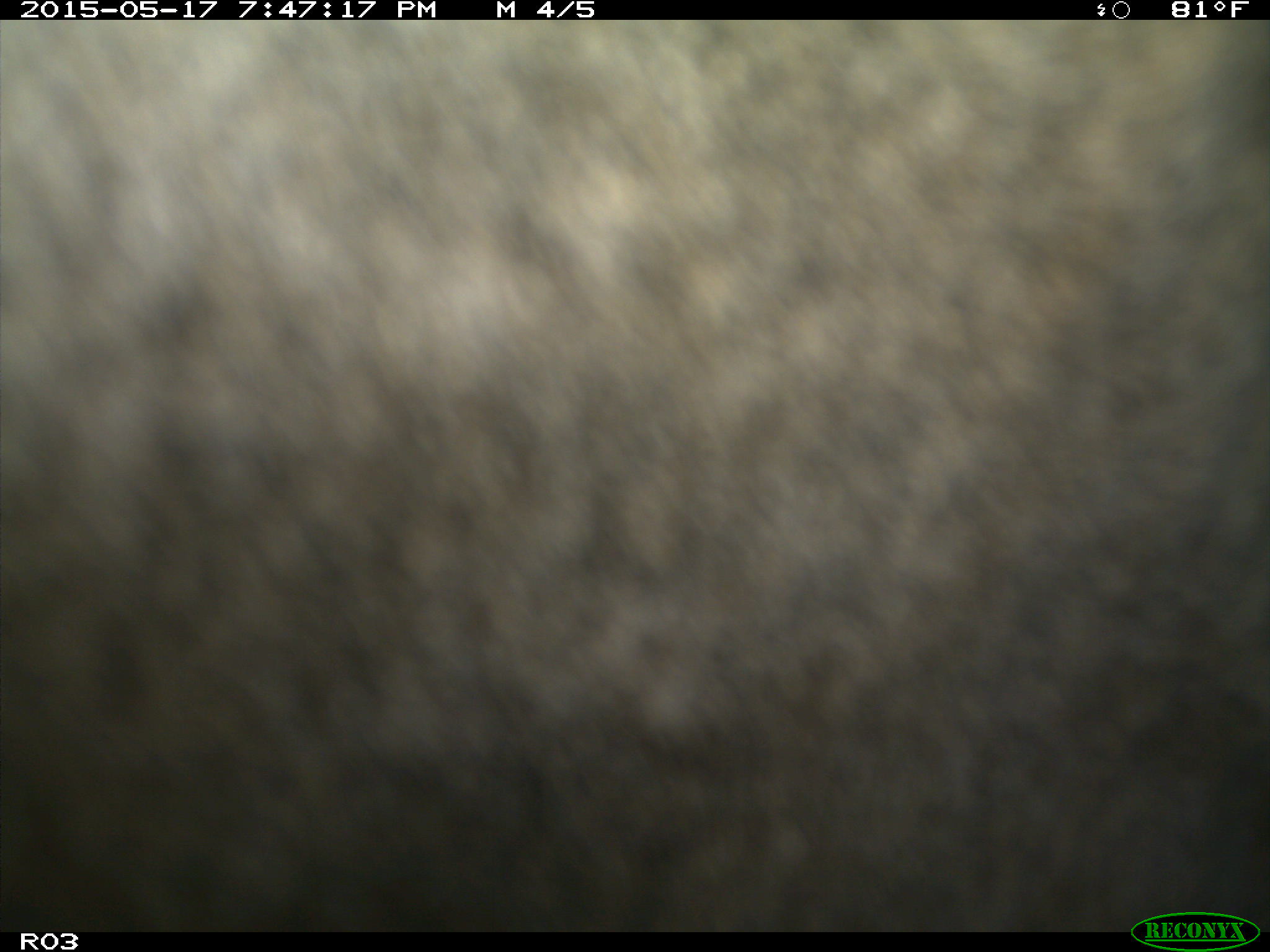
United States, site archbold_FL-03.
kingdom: Animalia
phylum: Chordata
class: Mammalia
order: Artiodactyla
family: Bovidae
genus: Bos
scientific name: Bos taurus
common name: domestic cow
Bos taurus (domestic cow).